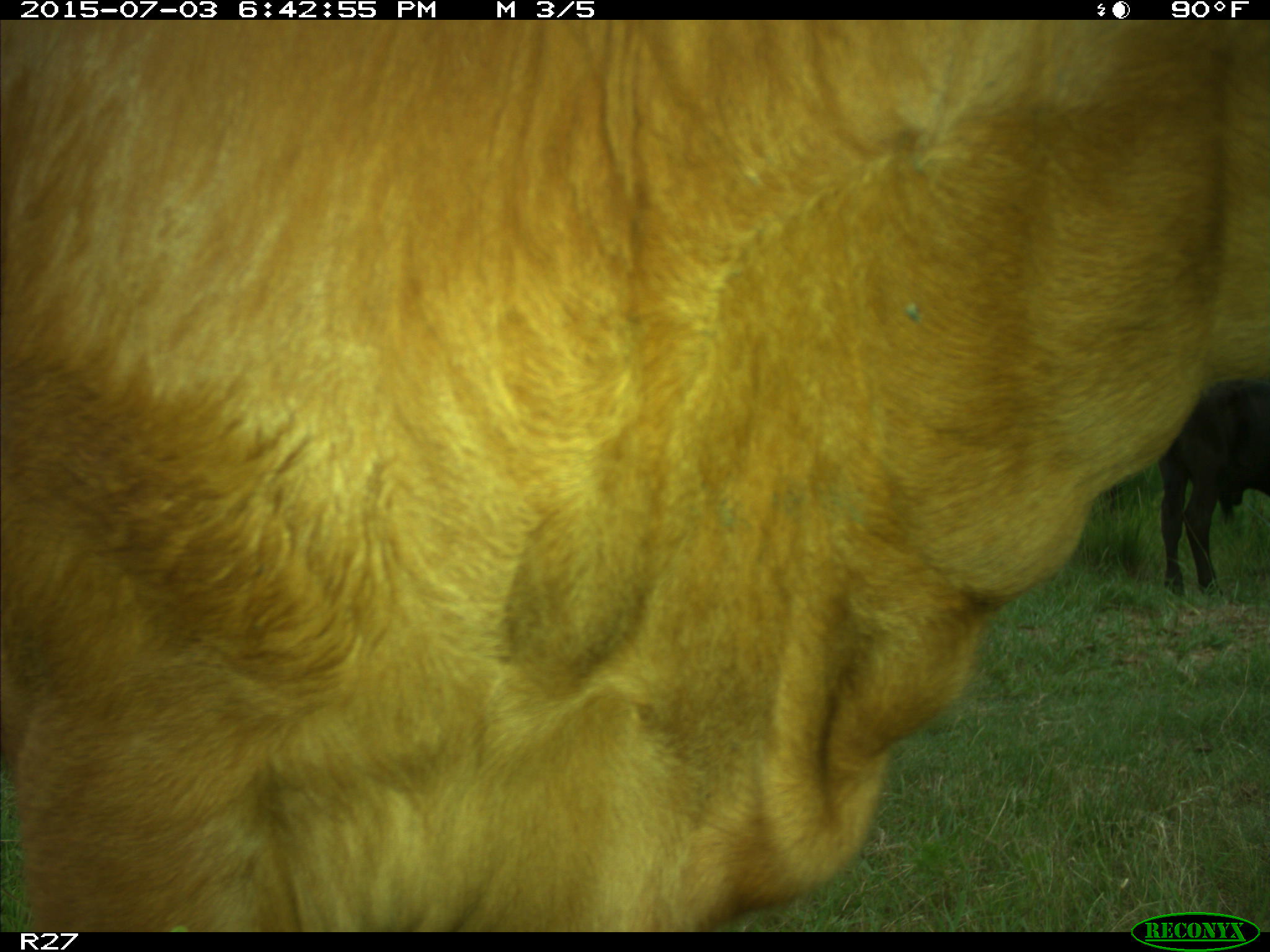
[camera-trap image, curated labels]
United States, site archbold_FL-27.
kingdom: Animalia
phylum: Chordata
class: Mammalia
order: Artiodactyla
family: Bovidae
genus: Bos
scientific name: Bos taurus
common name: domestic cow